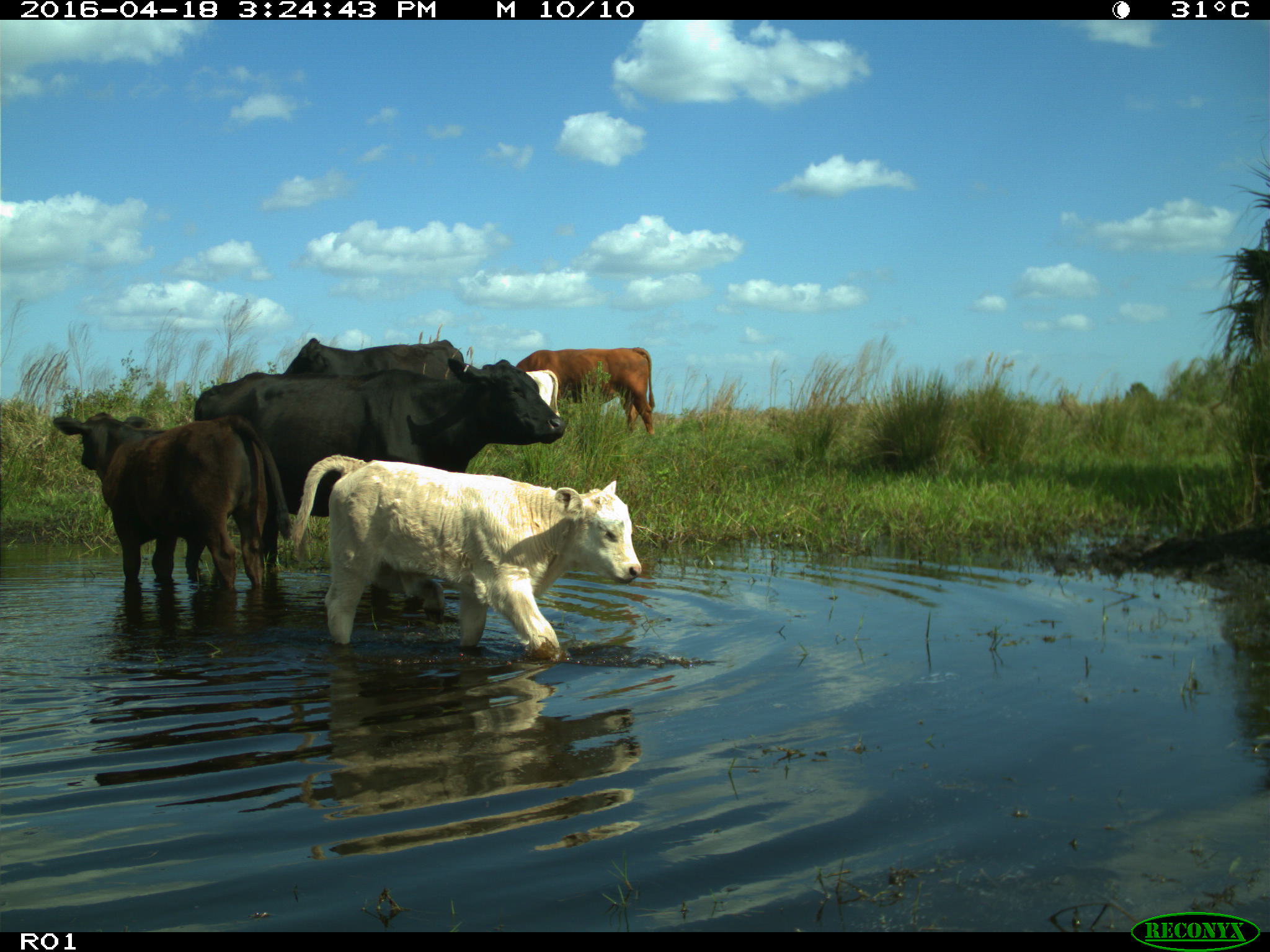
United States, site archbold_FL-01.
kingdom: Animalia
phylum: Chordata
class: Mammalia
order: Artiodactyla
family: Bovidae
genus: Bos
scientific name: Bos taurus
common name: domestic cow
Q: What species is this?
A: Bos taurus (domestic cow).